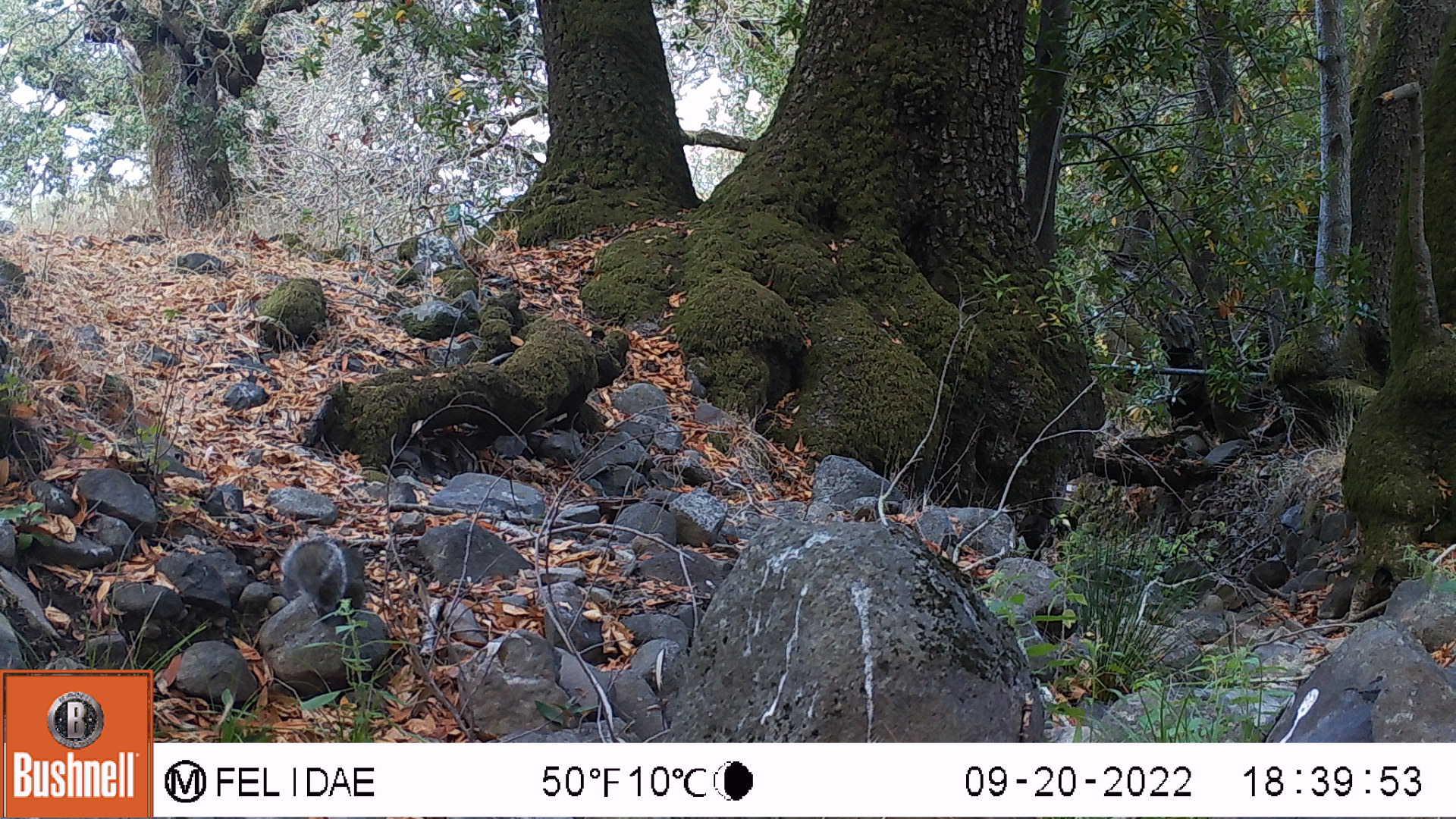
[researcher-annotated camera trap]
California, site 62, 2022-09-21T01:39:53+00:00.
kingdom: Animalia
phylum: Chordata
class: Mammalia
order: Rodentia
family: Sciuridae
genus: Sciurus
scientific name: Sciurus griseus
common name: western gray squirrel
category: western grey squirrel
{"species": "western grey squirrel (western gray squirrel) (Sciurus griseus)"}